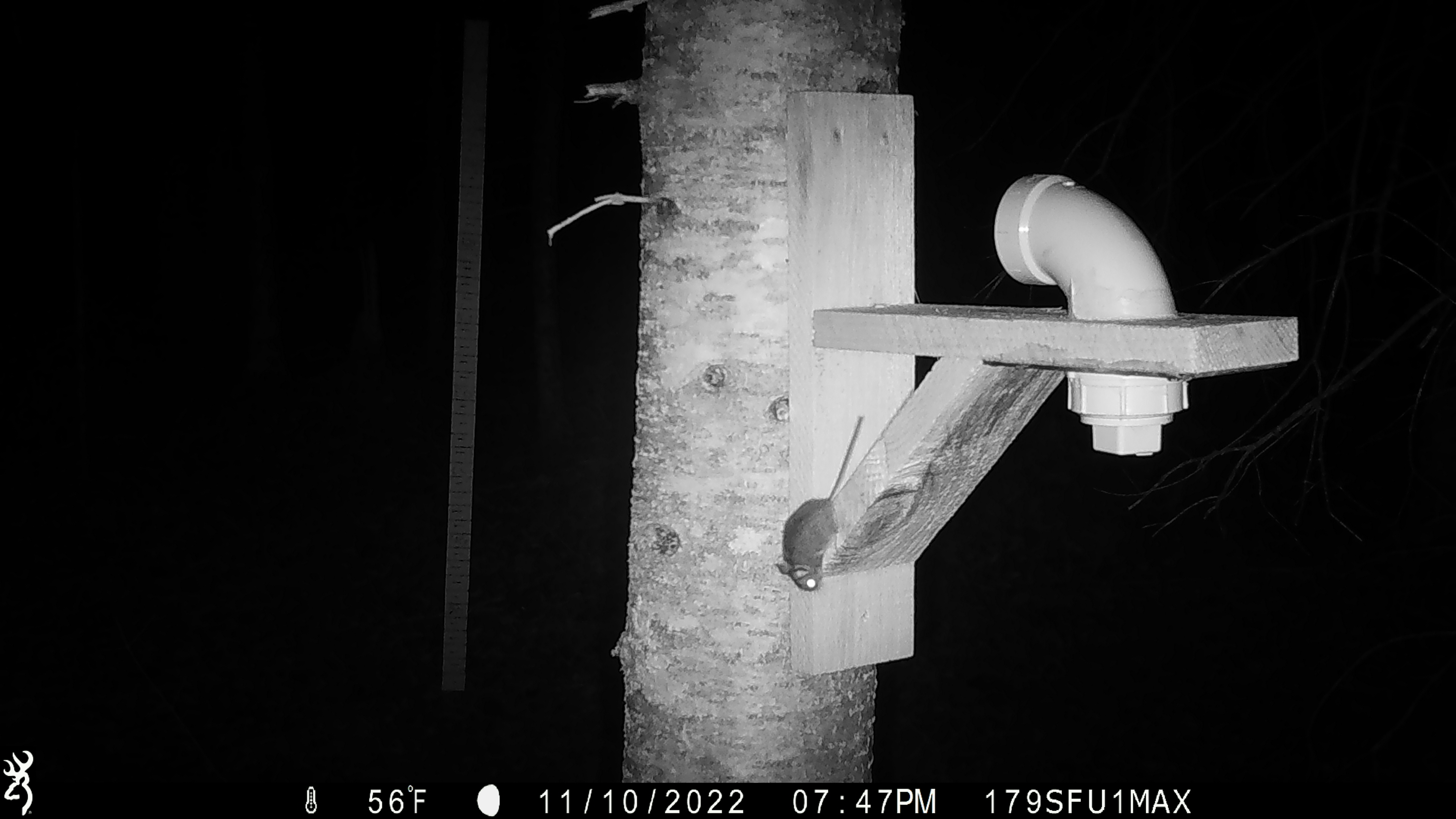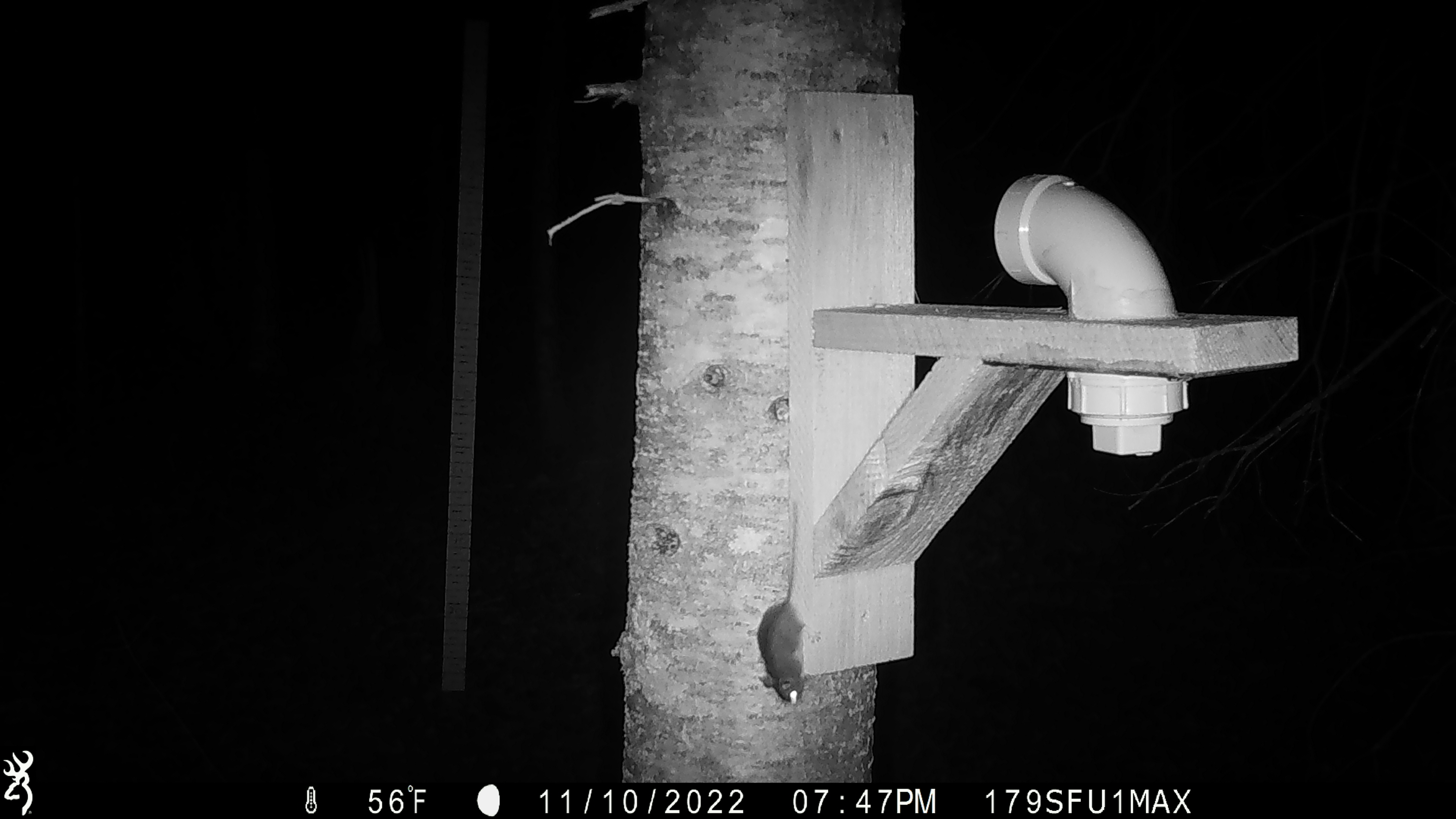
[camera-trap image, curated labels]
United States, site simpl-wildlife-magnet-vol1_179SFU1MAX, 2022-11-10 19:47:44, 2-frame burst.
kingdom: Animalia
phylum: Chordata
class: Mammalia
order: Rodentia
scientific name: Rodentia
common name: mouse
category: mouse sp.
Mouse sp. (mouse) (Rodentia).